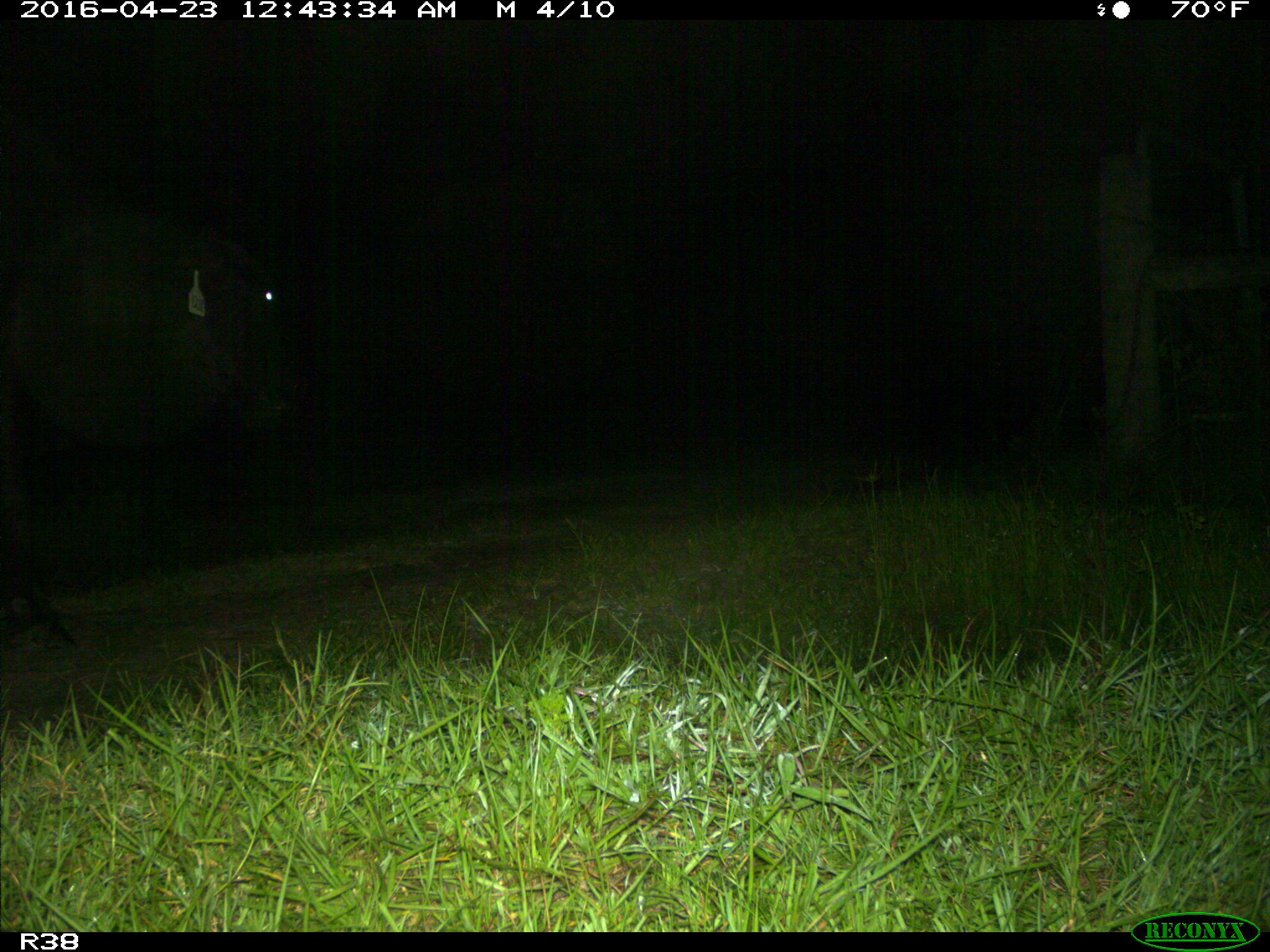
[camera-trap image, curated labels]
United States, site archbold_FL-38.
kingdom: Animalia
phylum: Chordata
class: Mammalia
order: Artiodactyla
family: Bovidae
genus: Bos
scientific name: Bos taurus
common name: domestic cow